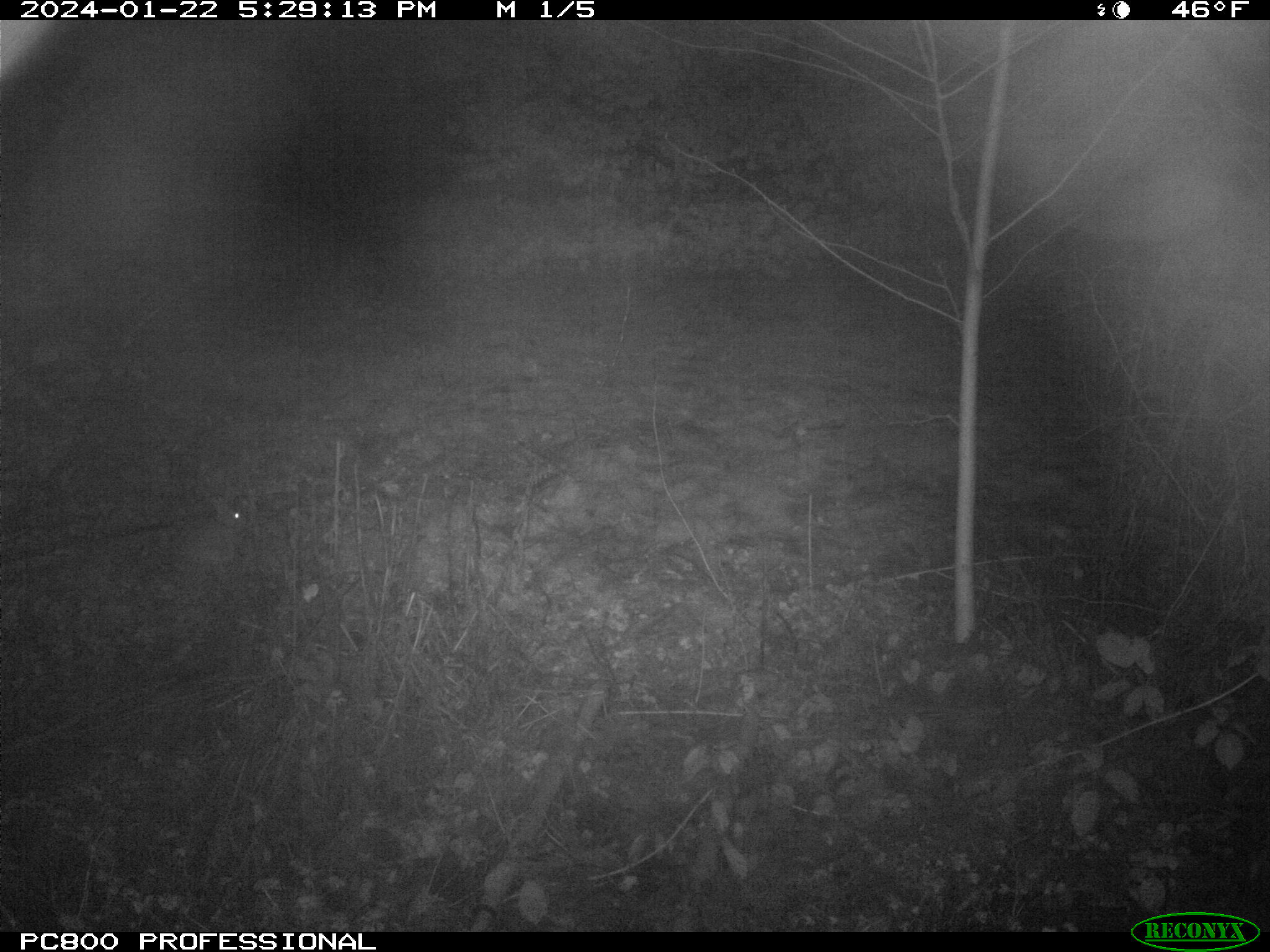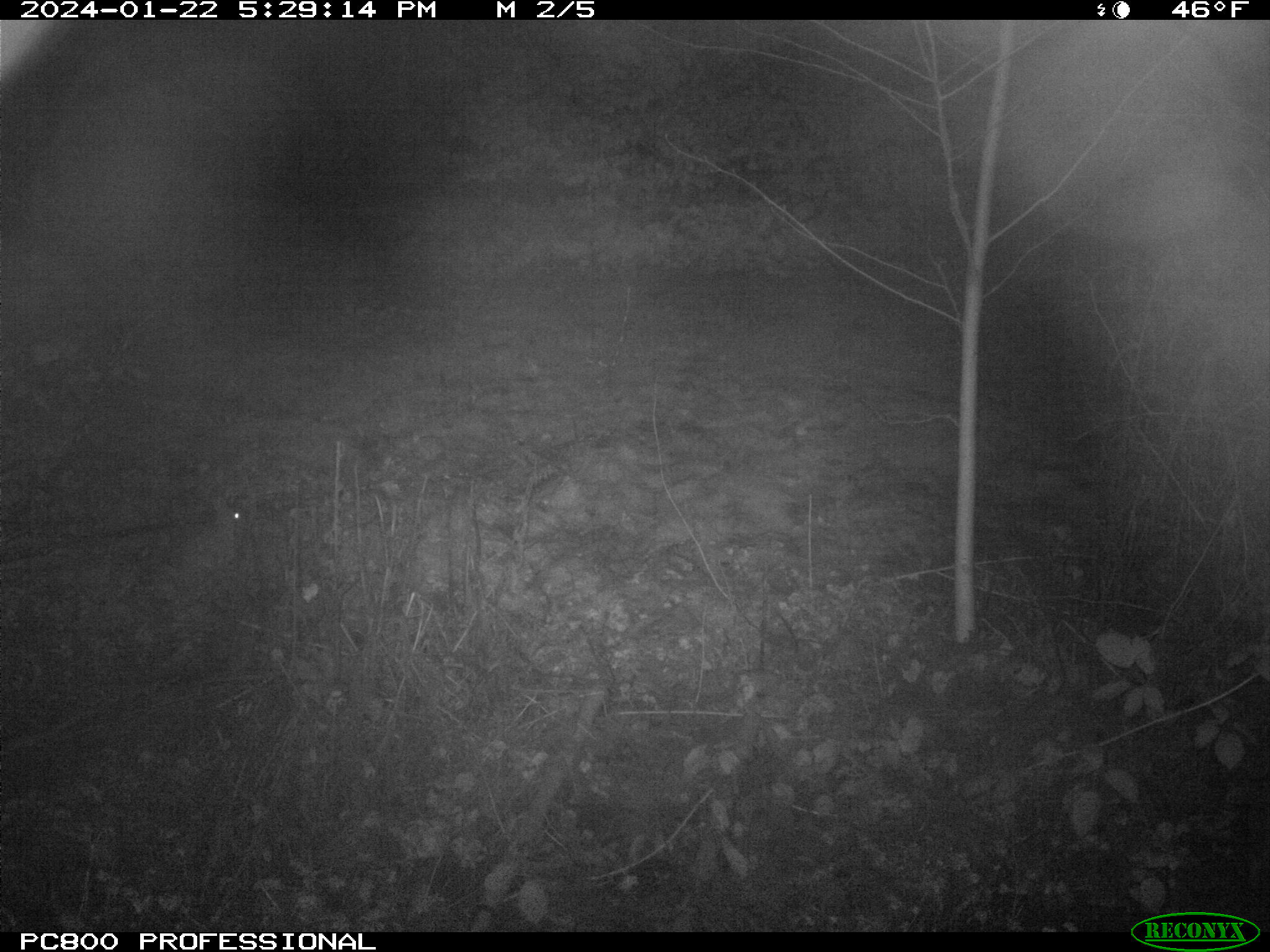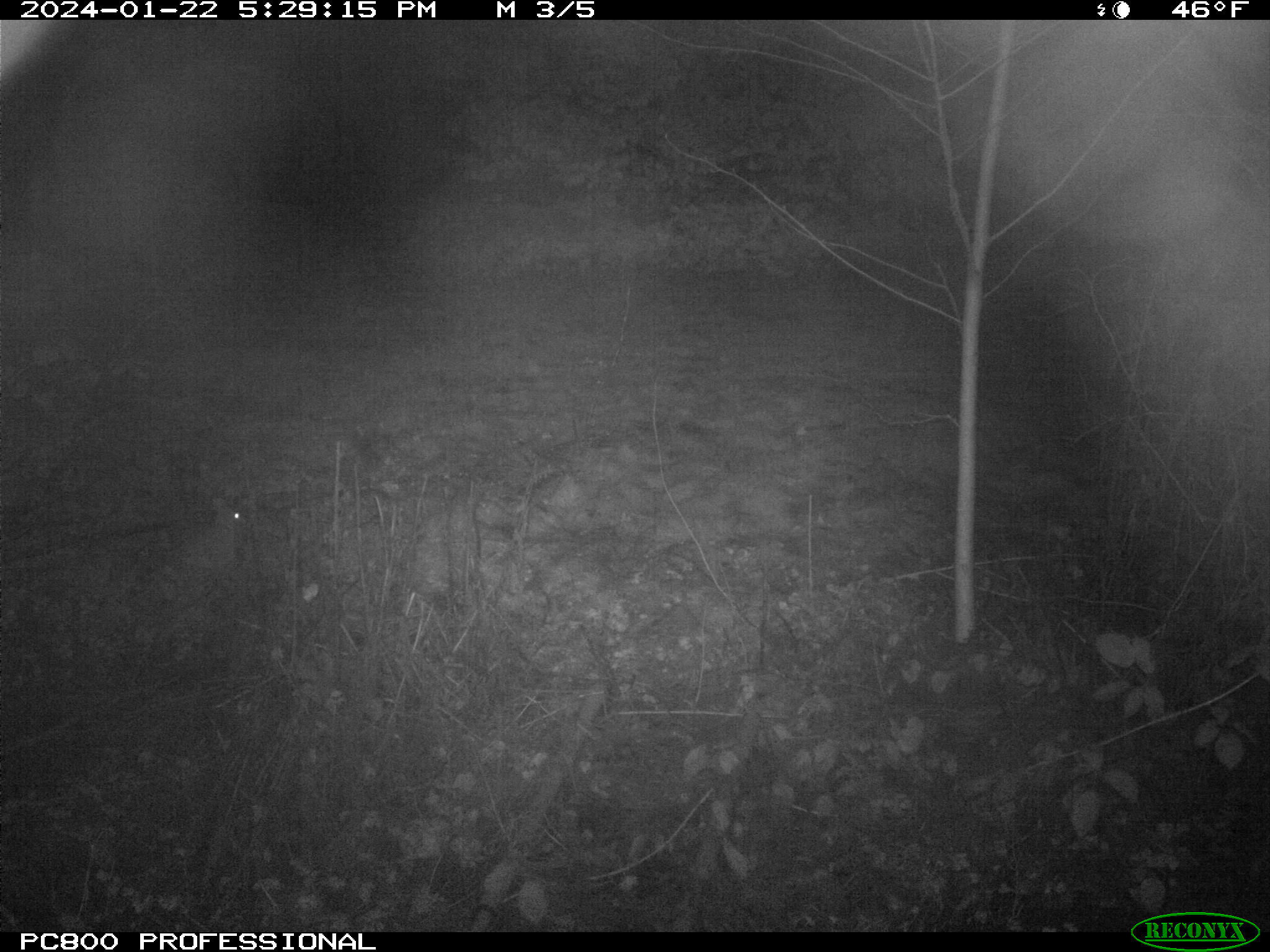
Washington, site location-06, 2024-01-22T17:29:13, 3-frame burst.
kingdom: Animalia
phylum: Chordata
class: Mammalia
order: Lagomorpha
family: Leporidae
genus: Sylvilagus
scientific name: Sylvilagus floridanus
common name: eastern cottontail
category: rabbit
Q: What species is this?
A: Rabbit (eastern cottontail) (Sylvilagus floridanus).